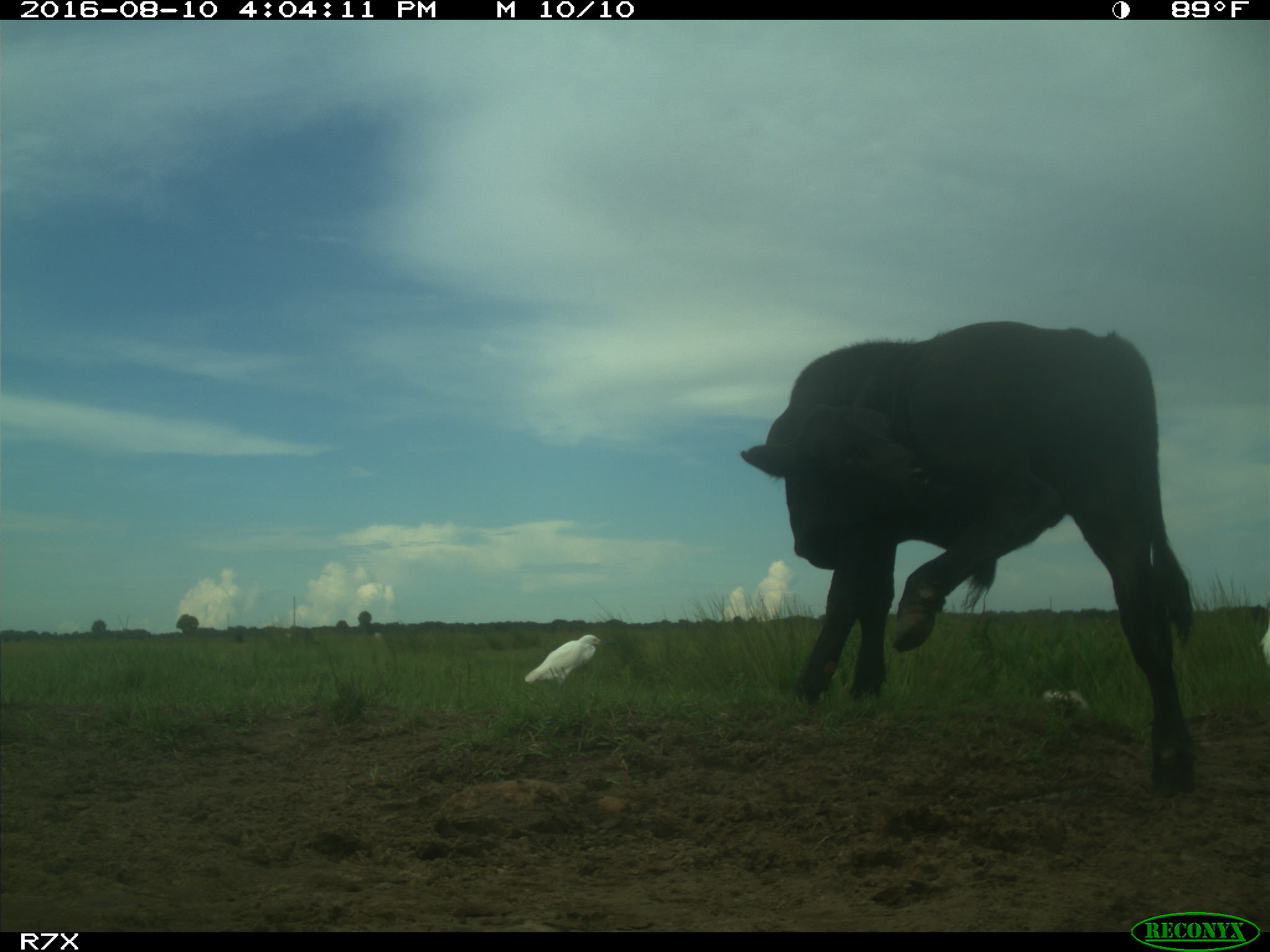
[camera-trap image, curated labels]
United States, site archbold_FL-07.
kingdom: Animalia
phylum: Chordata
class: Mammalia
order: Artiodactyla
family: Bovidae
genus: Bos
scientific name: Bos taurus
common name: domestic cow